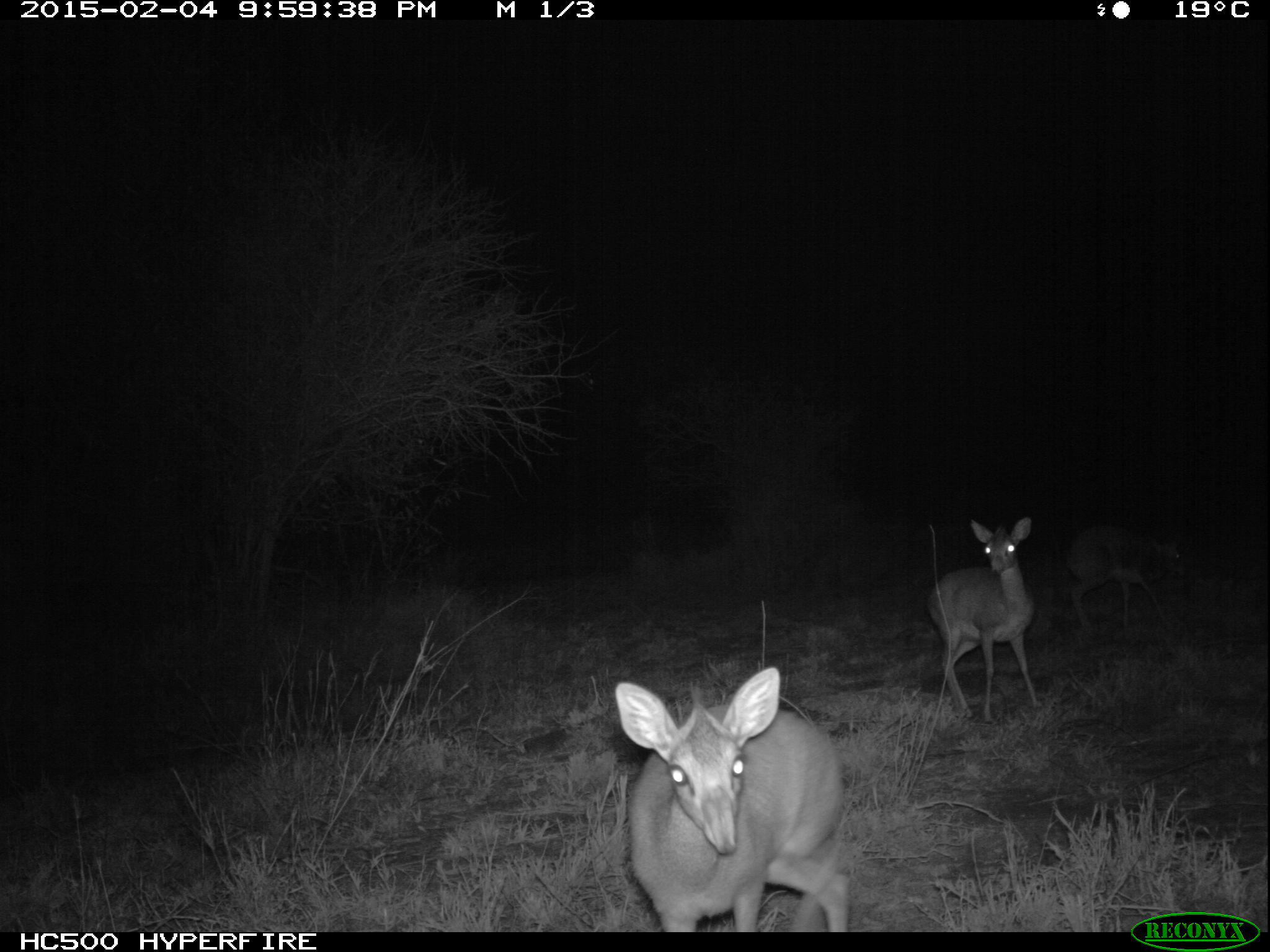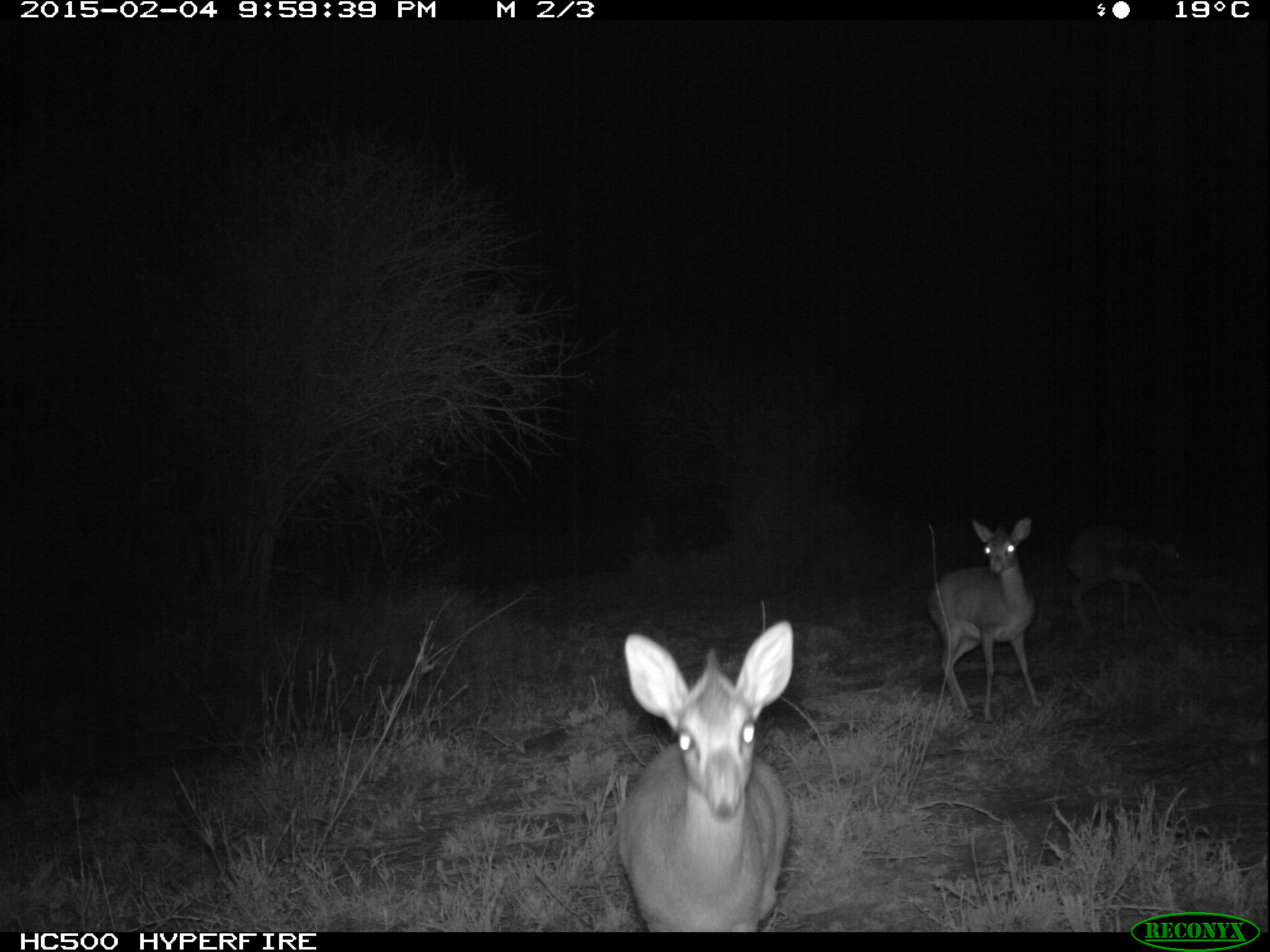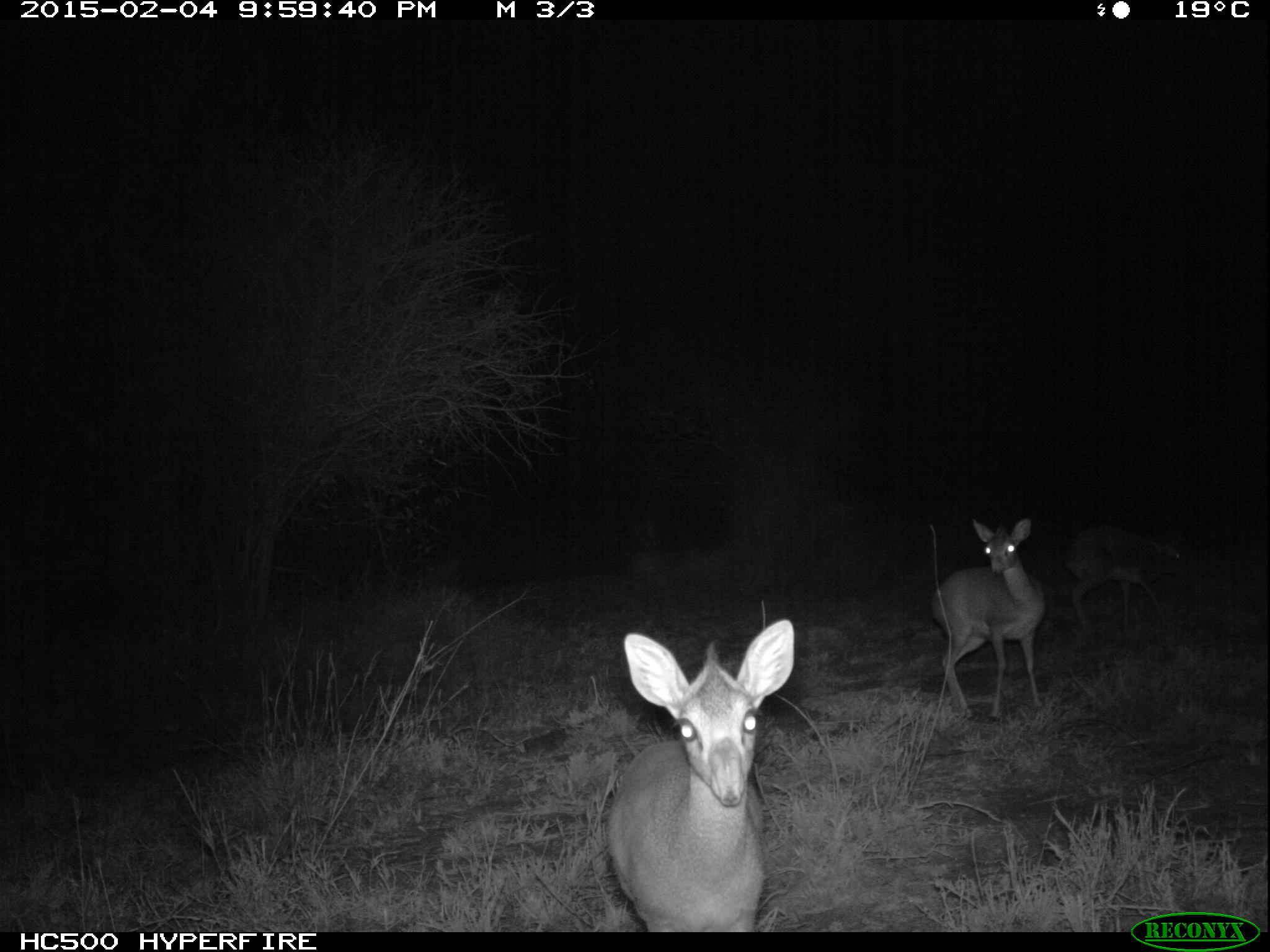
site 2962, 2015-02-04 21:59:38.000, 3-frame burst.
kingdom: Animalia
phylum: Chordata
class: Mammalia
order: Artiodactyla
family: Bovidae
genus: Madoqua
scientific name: Madoqua guentheri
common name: günther's dik-dik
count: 3